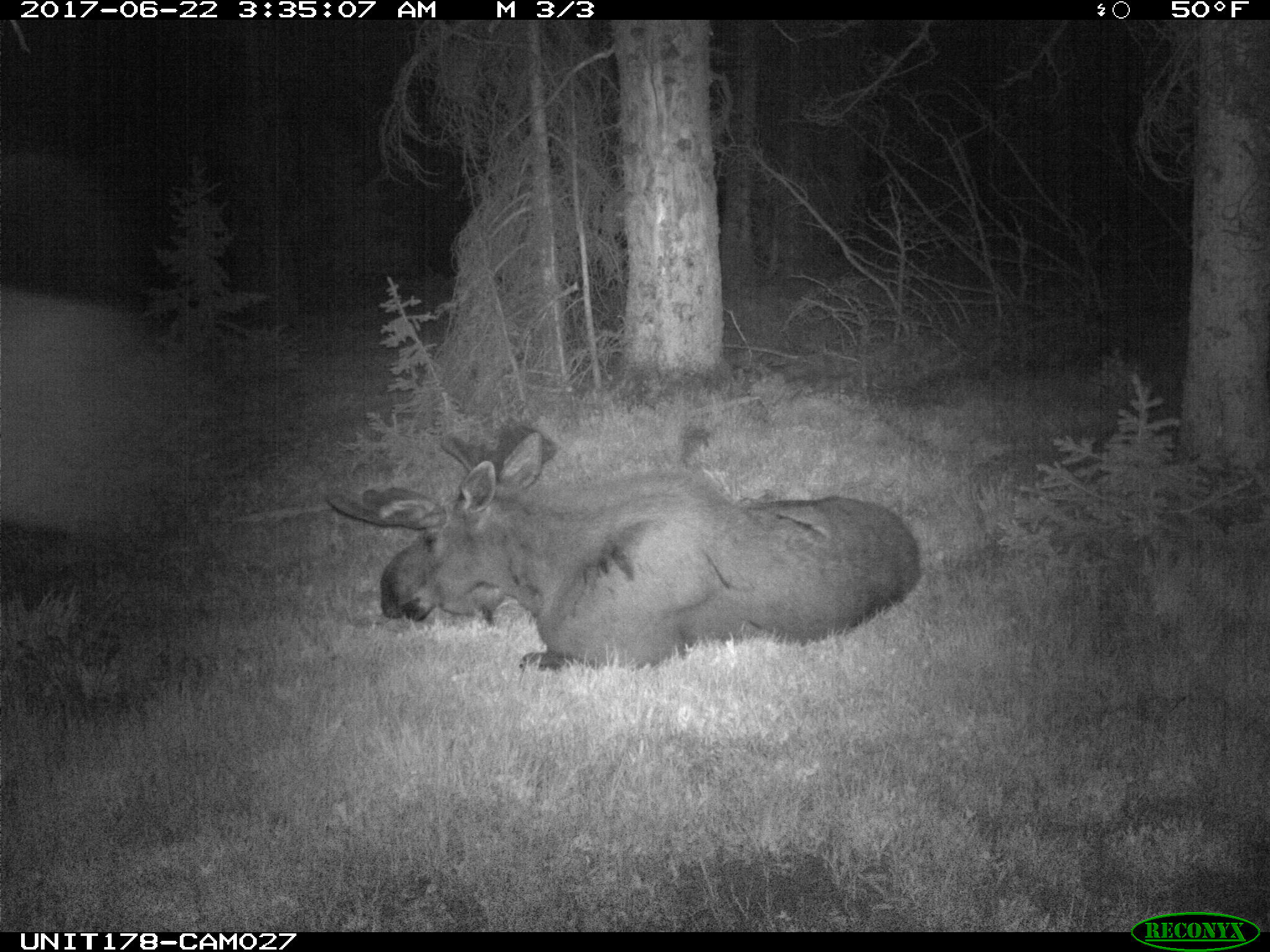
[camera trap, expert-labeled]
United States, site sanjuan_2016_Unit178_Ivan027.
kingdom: Animalia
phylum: Chordata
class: Mammalia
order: Artiodactyla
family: Cervidae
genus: Alces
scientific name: Alces alces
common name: moose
Alces alces (moose).